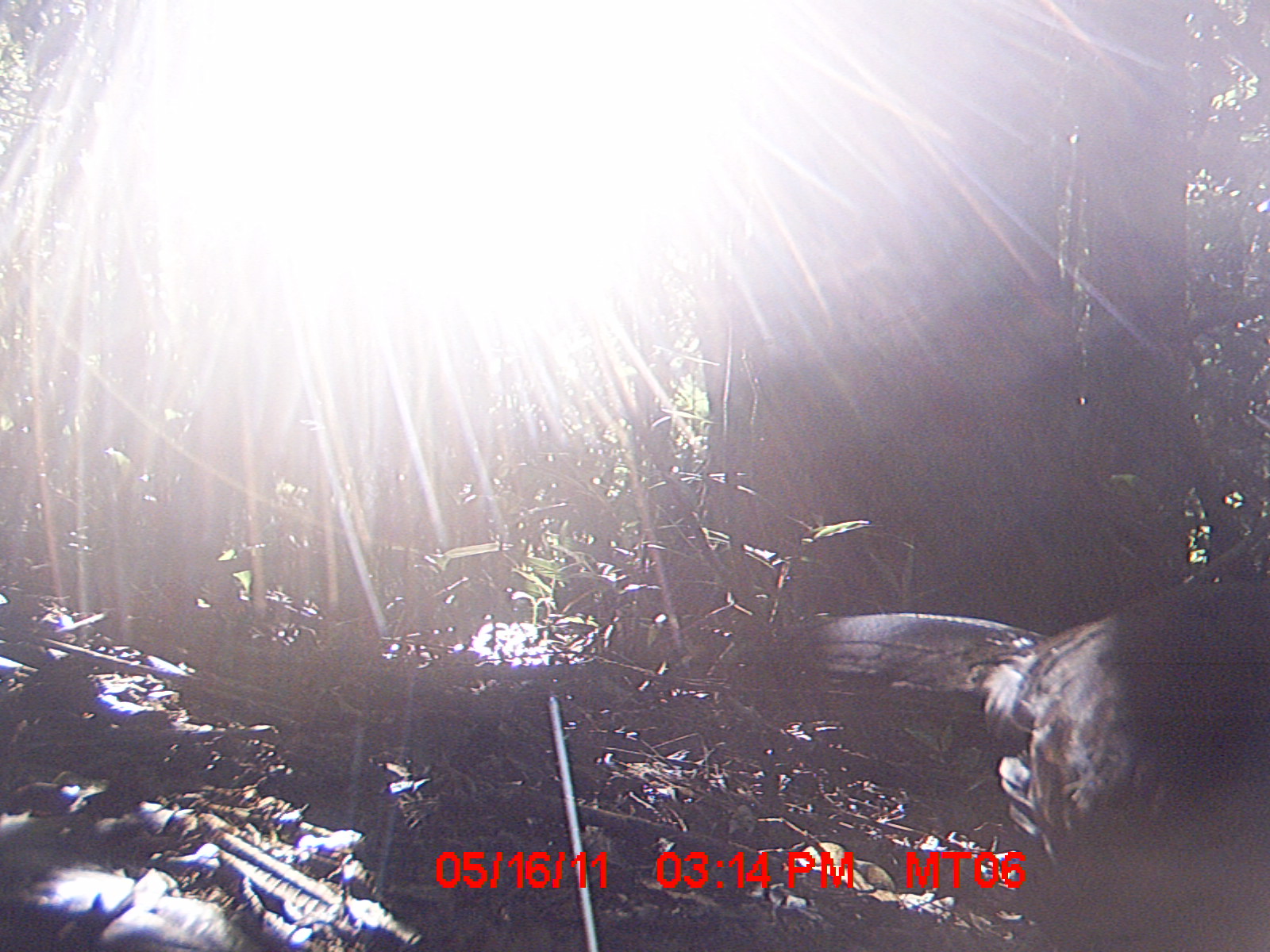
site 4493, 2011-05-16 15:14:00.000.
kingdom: Animalia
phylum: Chordata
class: Aves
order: Cuculiformes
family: Cuculidae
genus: Coua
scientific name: Coua serriana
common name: red-breasted coua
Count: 1.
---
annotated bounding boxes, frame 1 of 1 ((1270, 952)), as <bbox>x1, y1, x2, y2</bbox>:
coua serriana: <bbox>780, 570, 1268, 949</bbox>